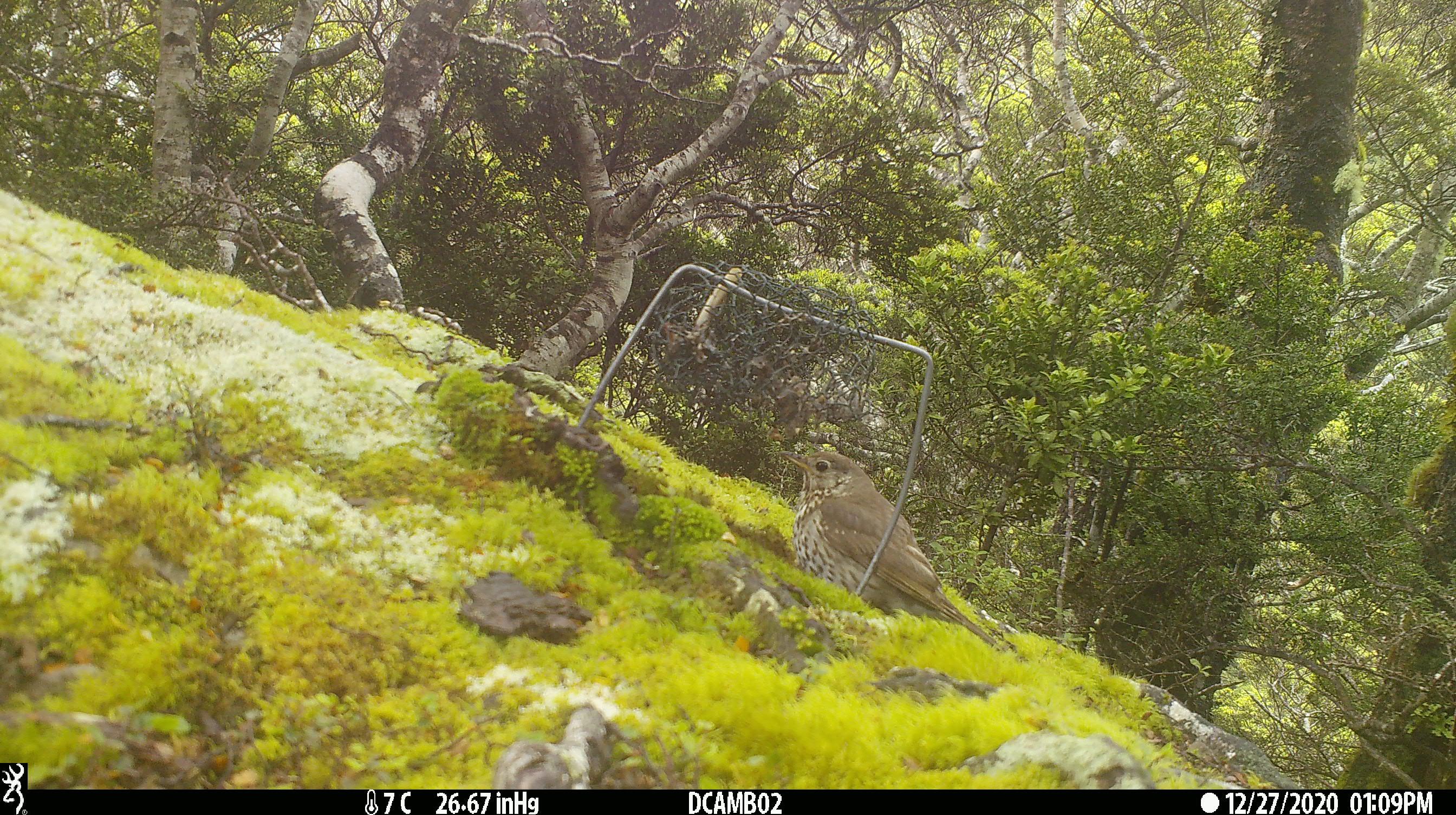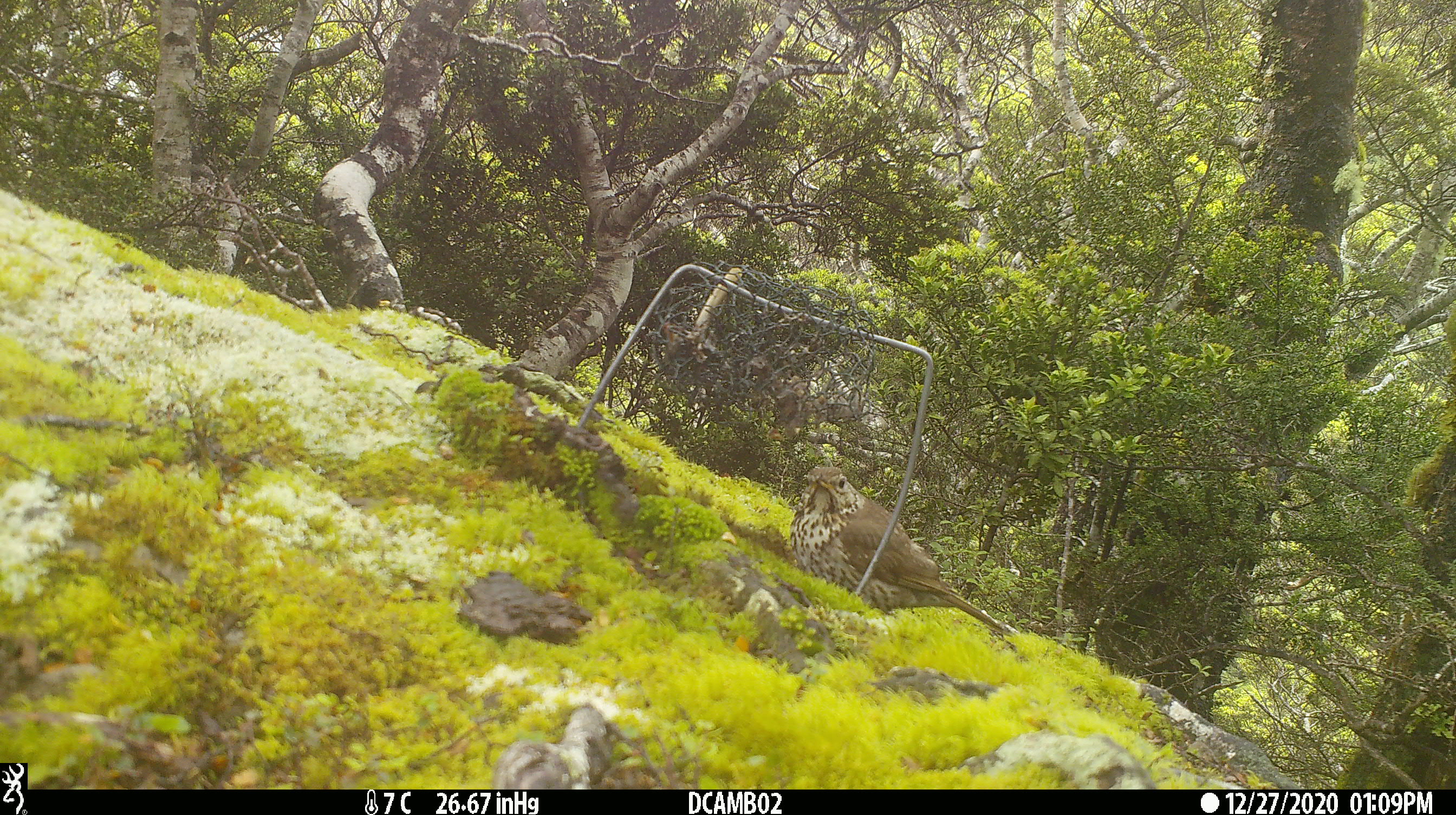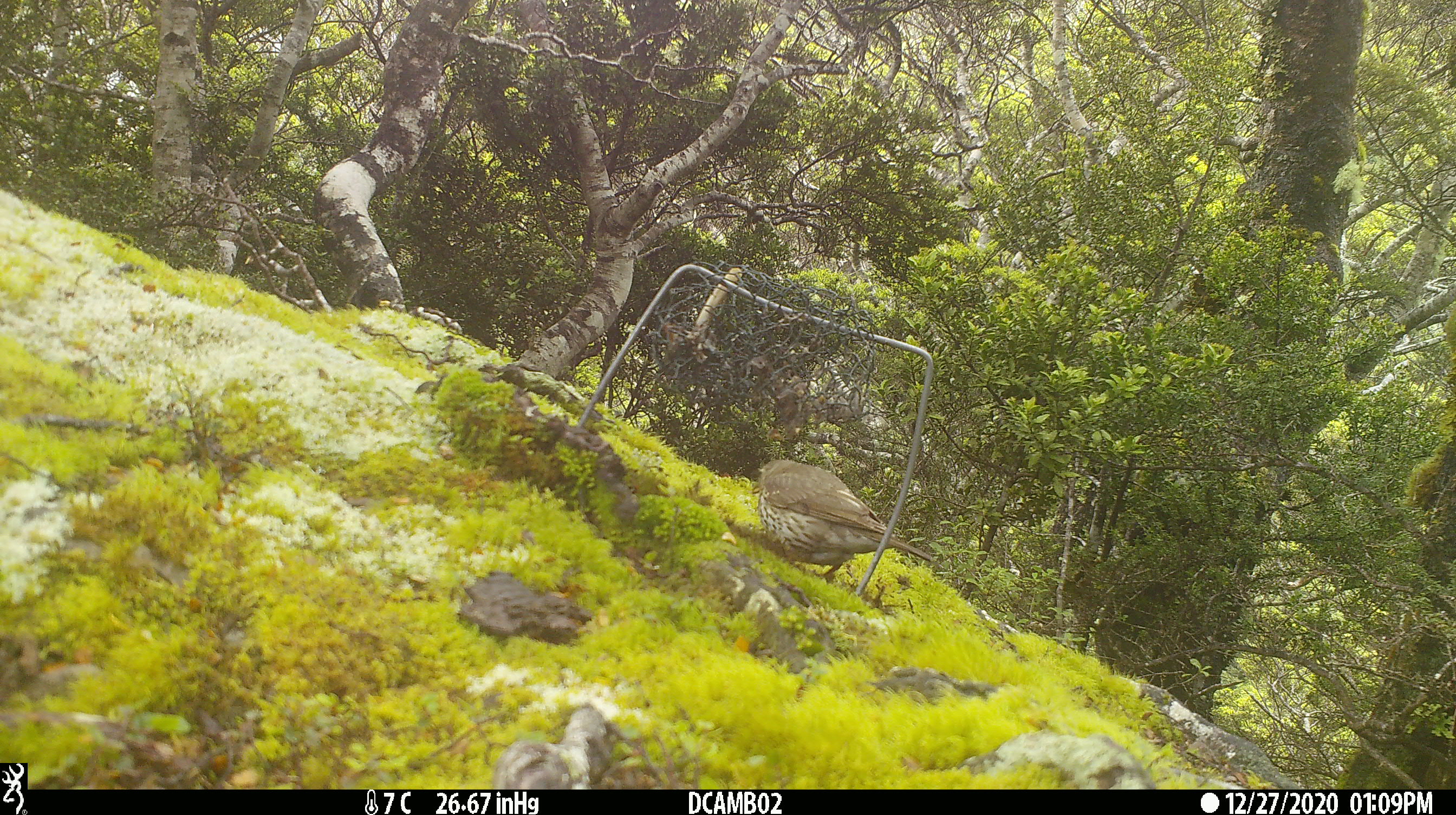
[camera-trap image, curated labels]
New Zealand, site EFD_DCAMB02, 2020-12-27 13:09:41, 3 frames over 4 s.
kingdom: Animalia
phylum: Chordata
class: Aves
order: Passeriformes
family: Turdidae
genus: Turdus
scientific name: Turdus philomelos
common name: song thrush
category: thrush